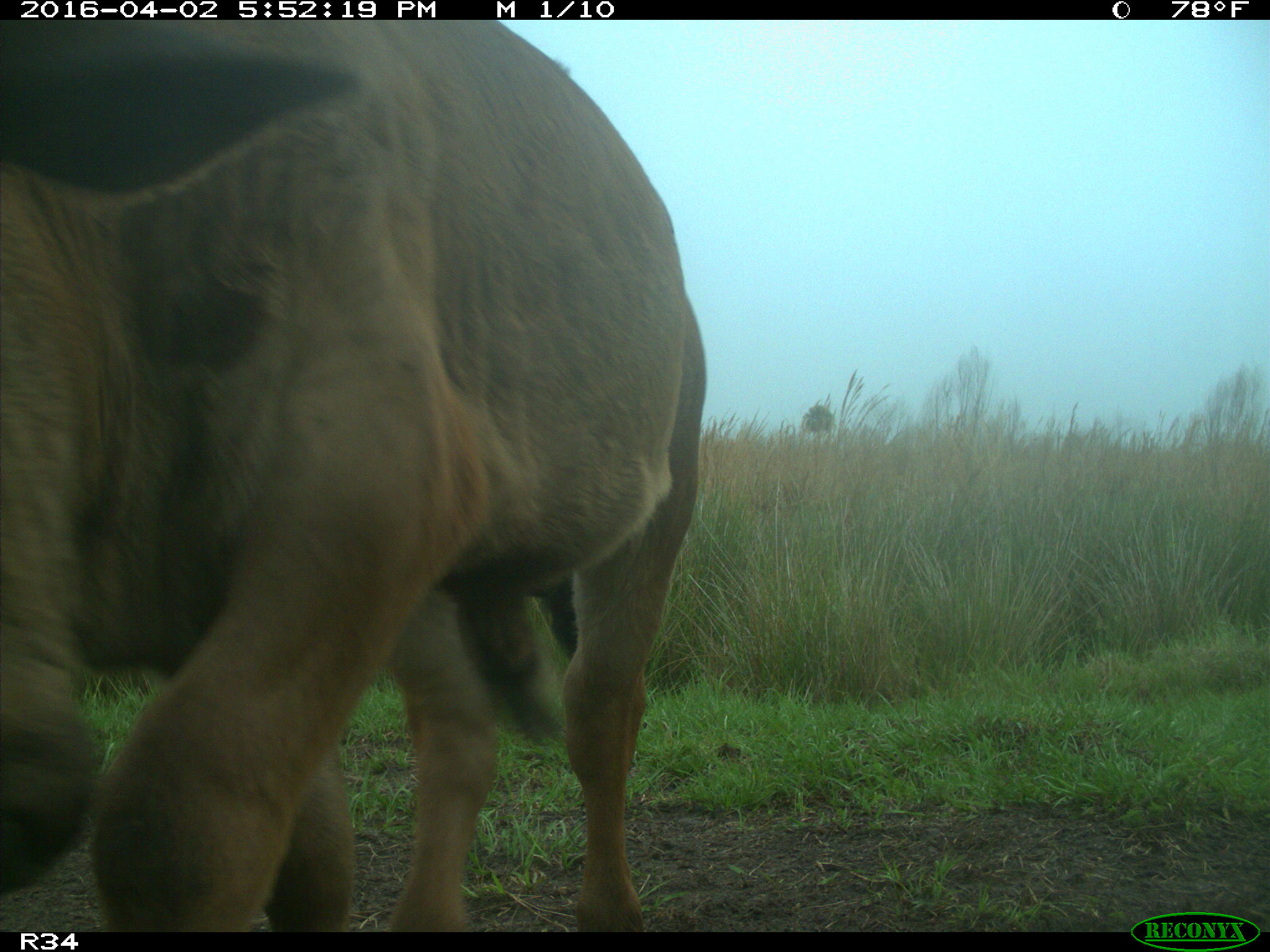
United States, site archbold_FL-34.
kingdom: Animalia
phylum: Chordata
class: Mammalia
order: Artiodactyla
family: Bovidae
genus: Bos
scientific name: Bos taurus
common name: domestic cow